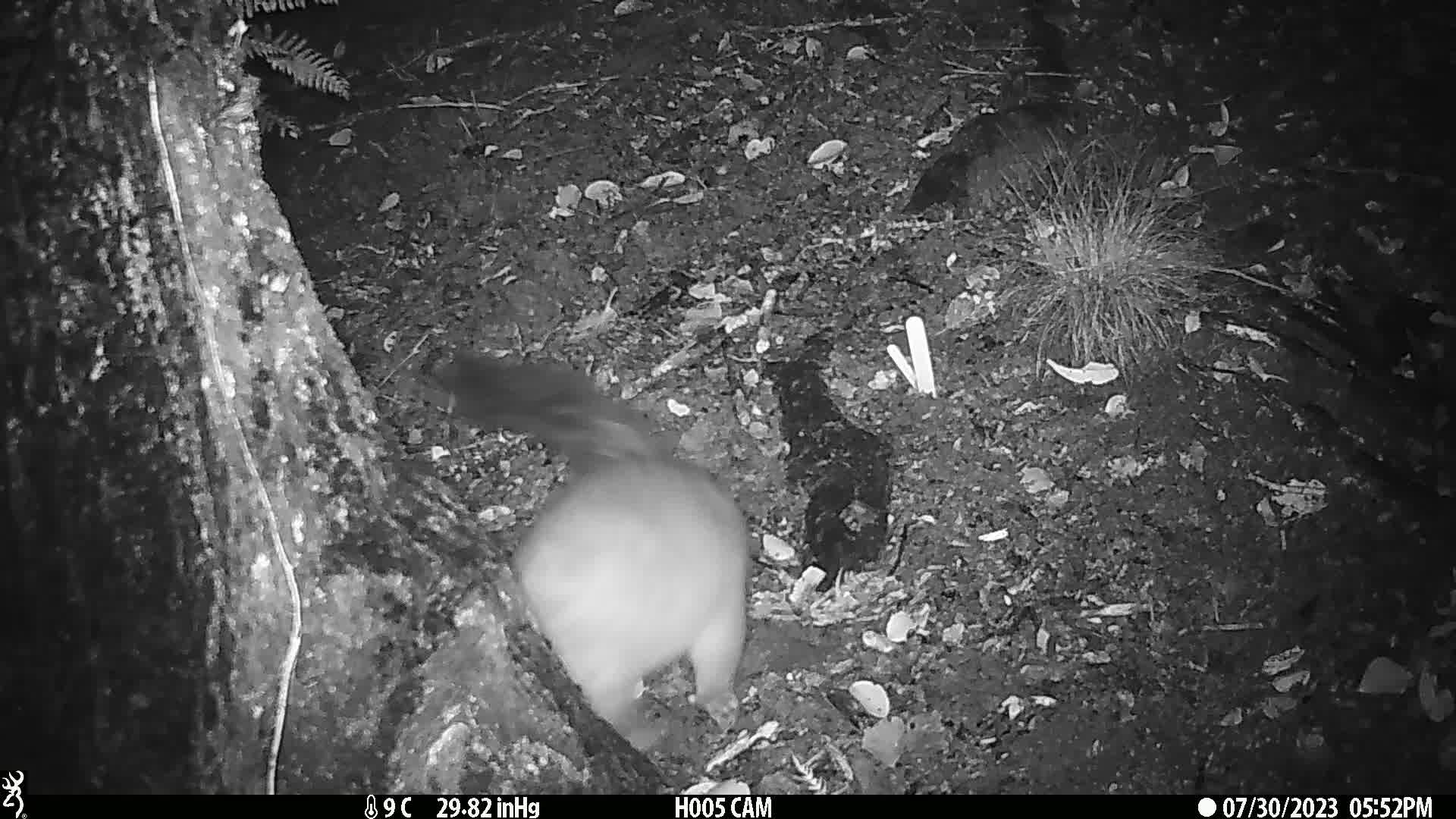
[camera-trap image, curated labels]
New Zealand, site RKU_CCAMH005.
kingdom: Animalia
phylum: Chordata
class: Mammalia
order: Diprotodontia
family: Phalangeridae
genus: Trichosurus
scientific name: Trichosurus vulpecula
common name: common brushtail possum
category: possum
Possum (common brushtail possum) (Trichosurus vulpecula).